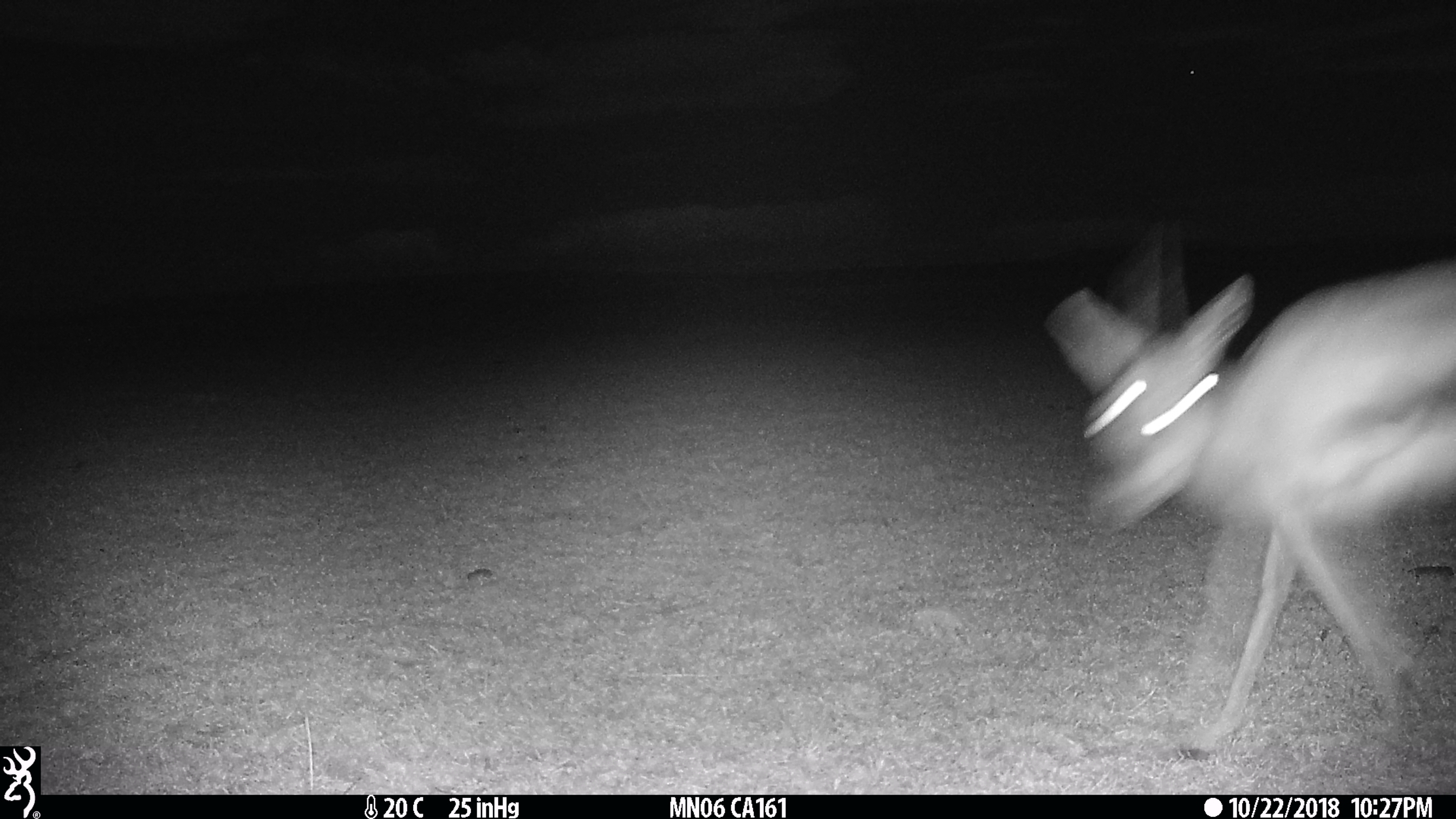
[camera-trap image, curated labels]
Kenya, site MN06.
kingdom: Animalia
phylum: Chordata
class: Mammalia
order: Artiodactyla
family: Bovidae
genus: Eudorcas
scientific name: Eudorcas thomsonii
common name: thomon's gazelle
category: gazelle thomsons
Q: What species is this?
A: Gazelle thomsons (thomon's gazelle) (Eudorcas thomsonii).